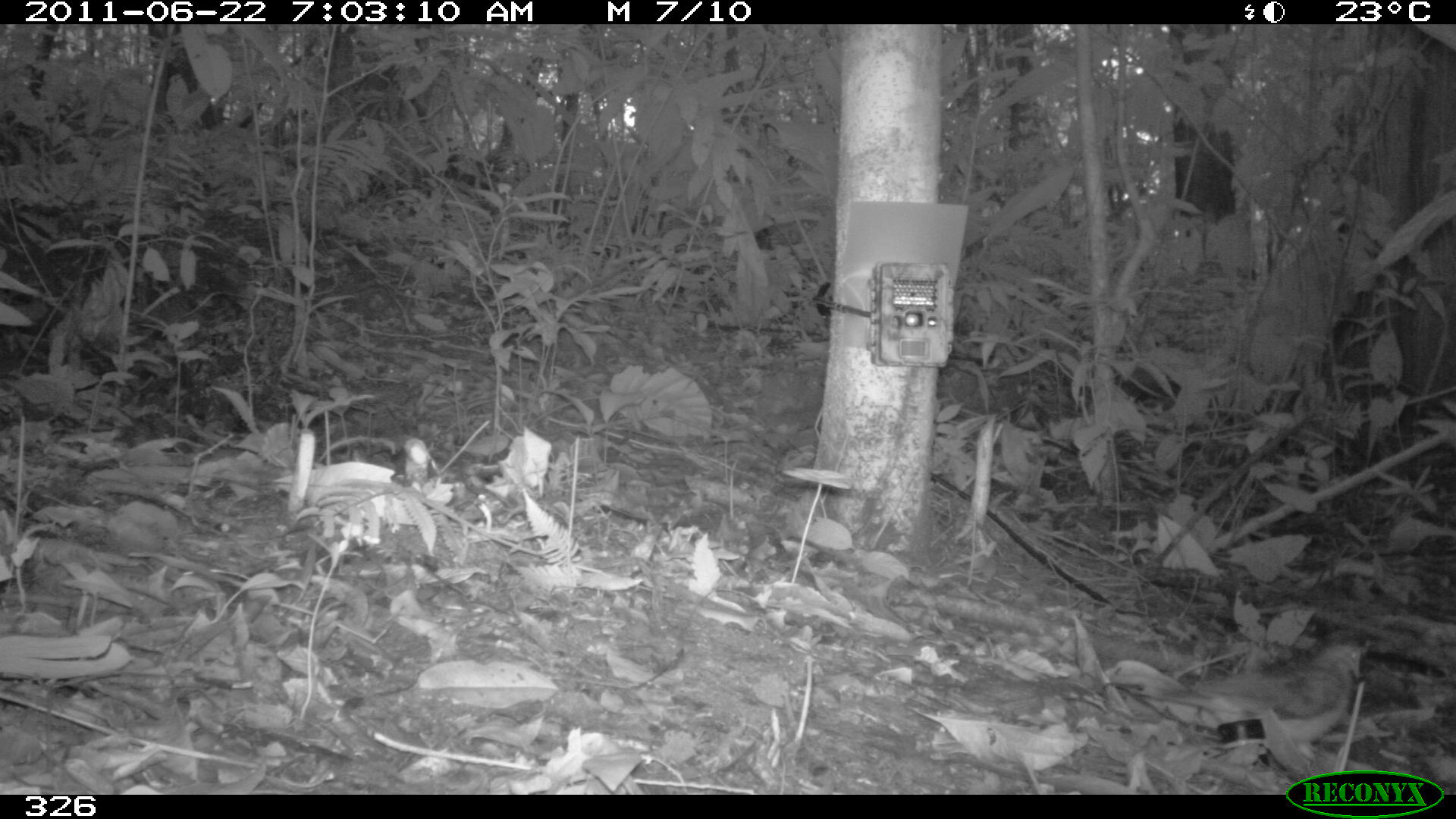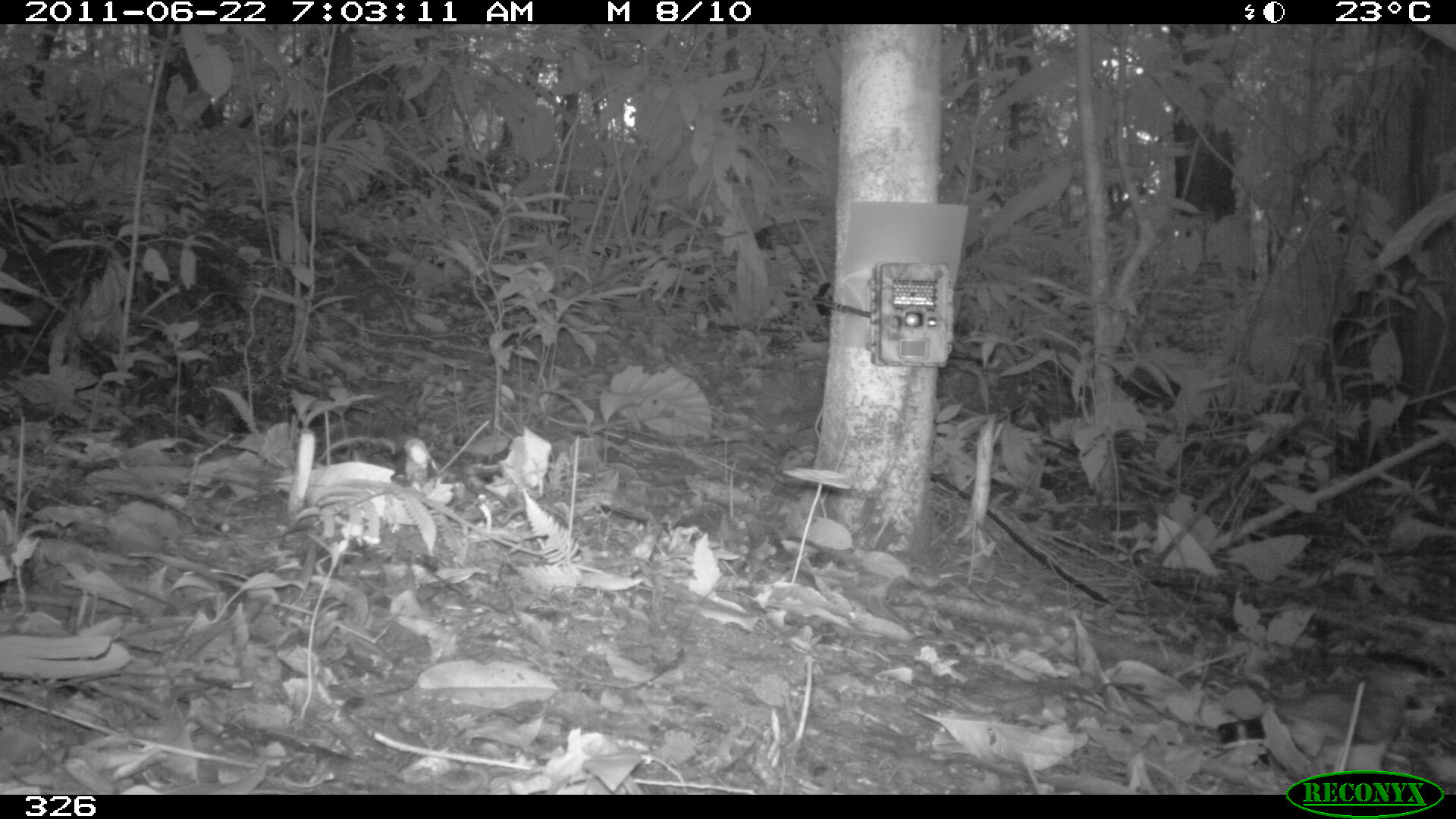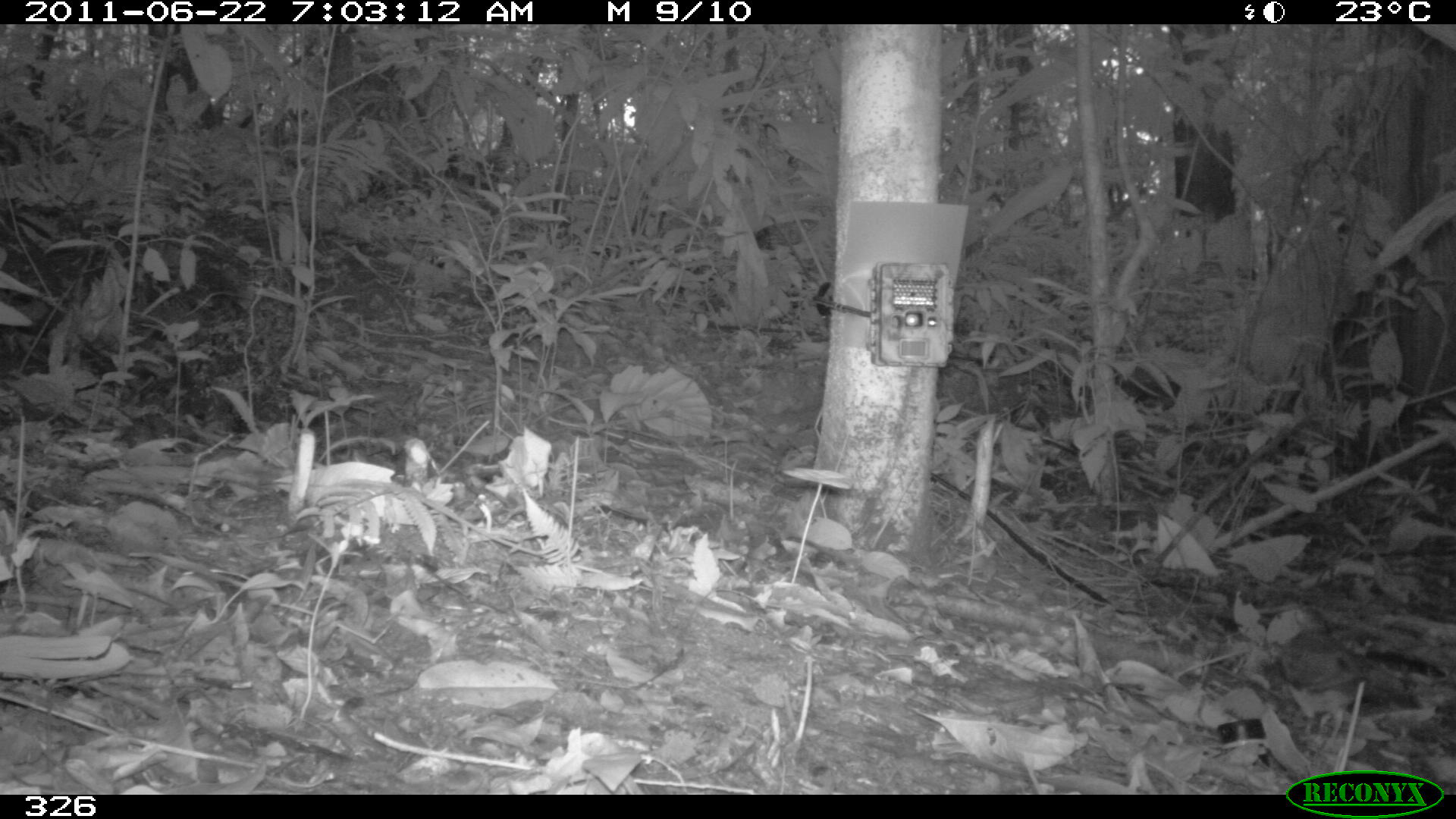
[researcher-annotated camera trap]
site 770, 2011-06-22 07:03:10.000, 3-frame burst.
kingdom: Animalia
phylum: Chordata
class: Aves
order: Columbiformes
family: Columbidae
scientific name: Columbidae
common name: dove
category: paloma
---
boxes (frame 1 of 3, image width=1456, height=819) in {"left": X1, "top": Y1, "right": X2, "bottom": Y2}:
paloma: {"left": 1103, "top": 643, "right": 1361, "bottom": 789}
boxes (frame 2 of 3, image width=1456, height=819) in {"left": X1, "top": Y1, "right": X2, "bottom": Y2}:
paloma: {"left": 1213, "top": 665, "right": 1451, "bottom": 784}